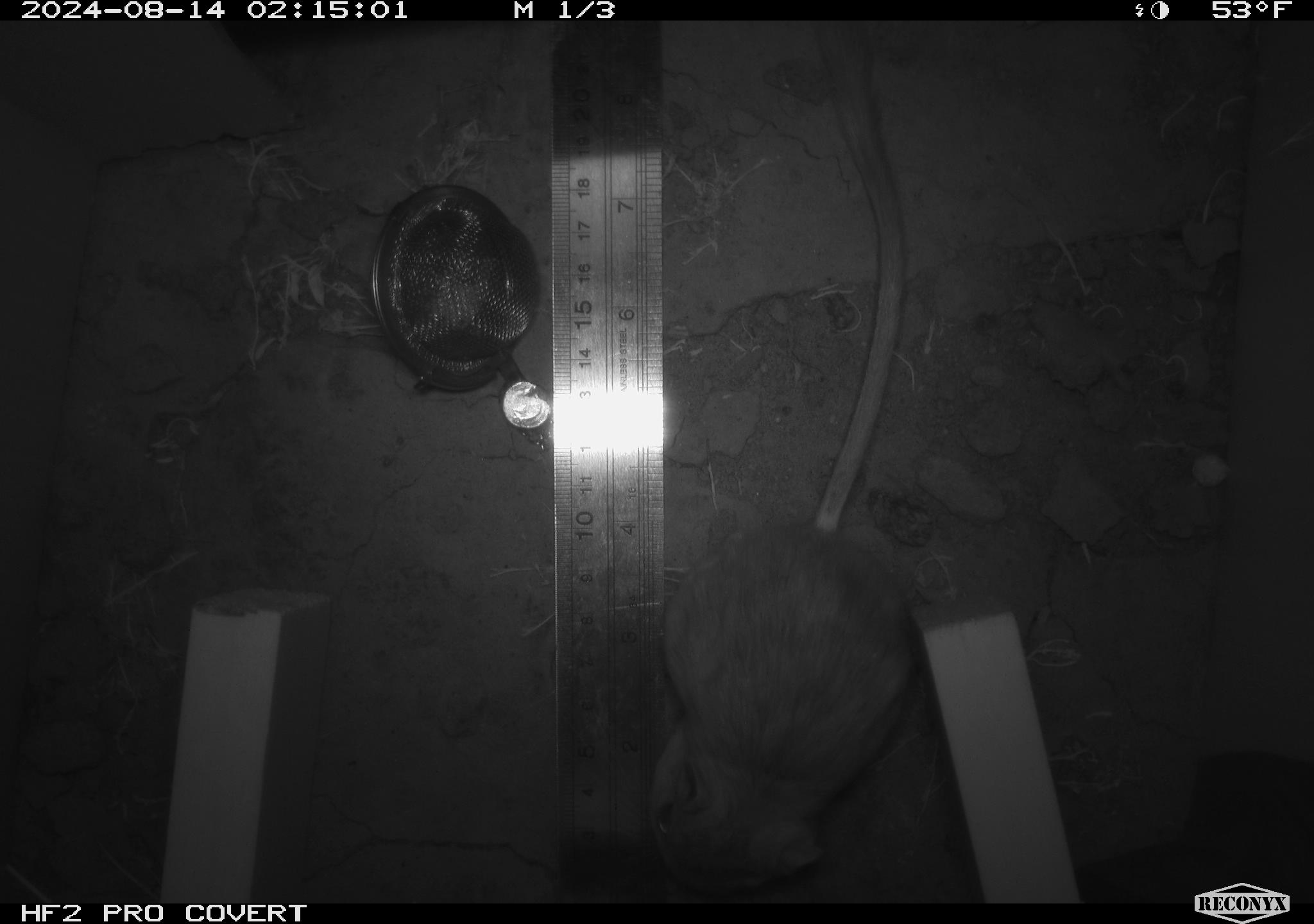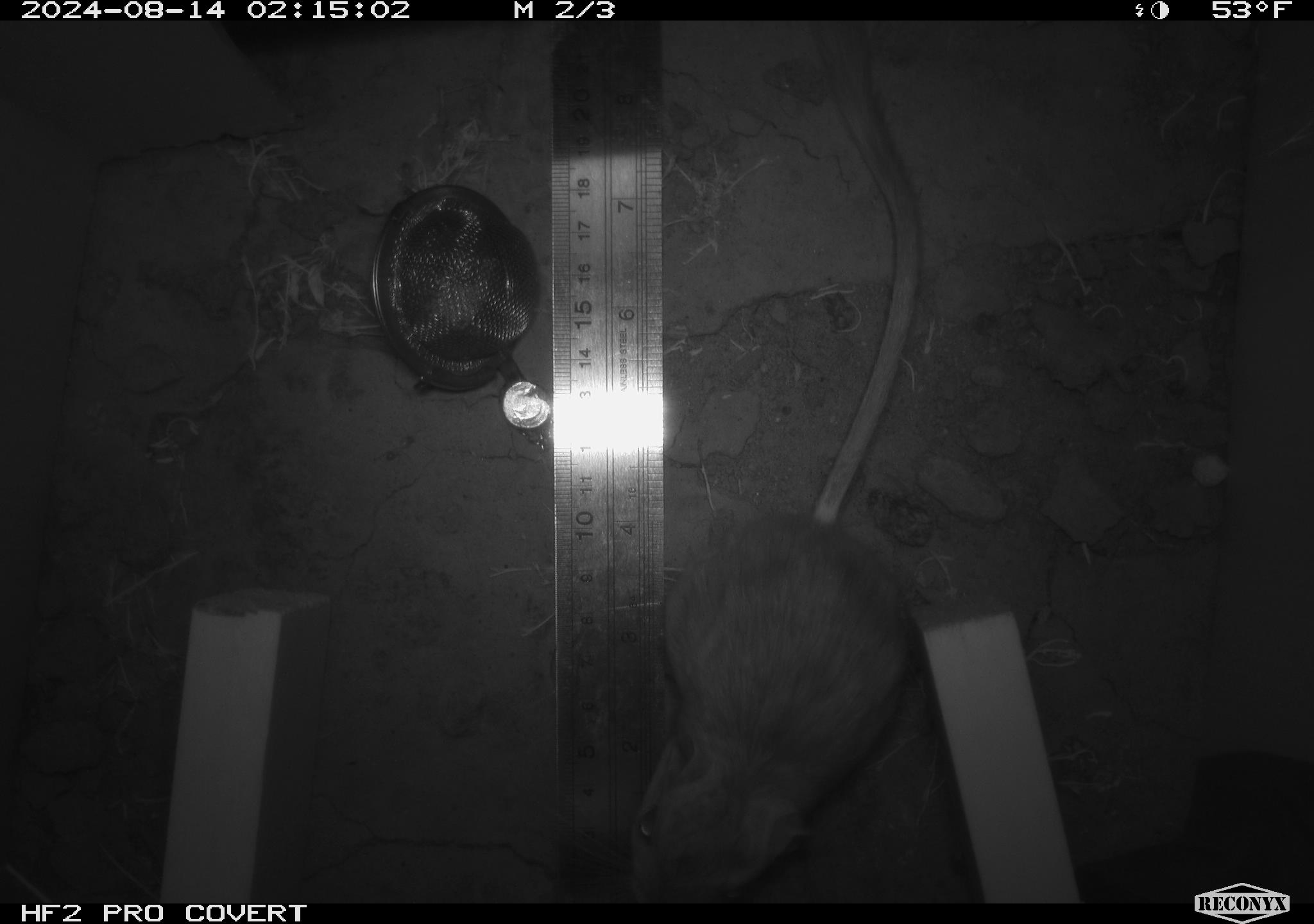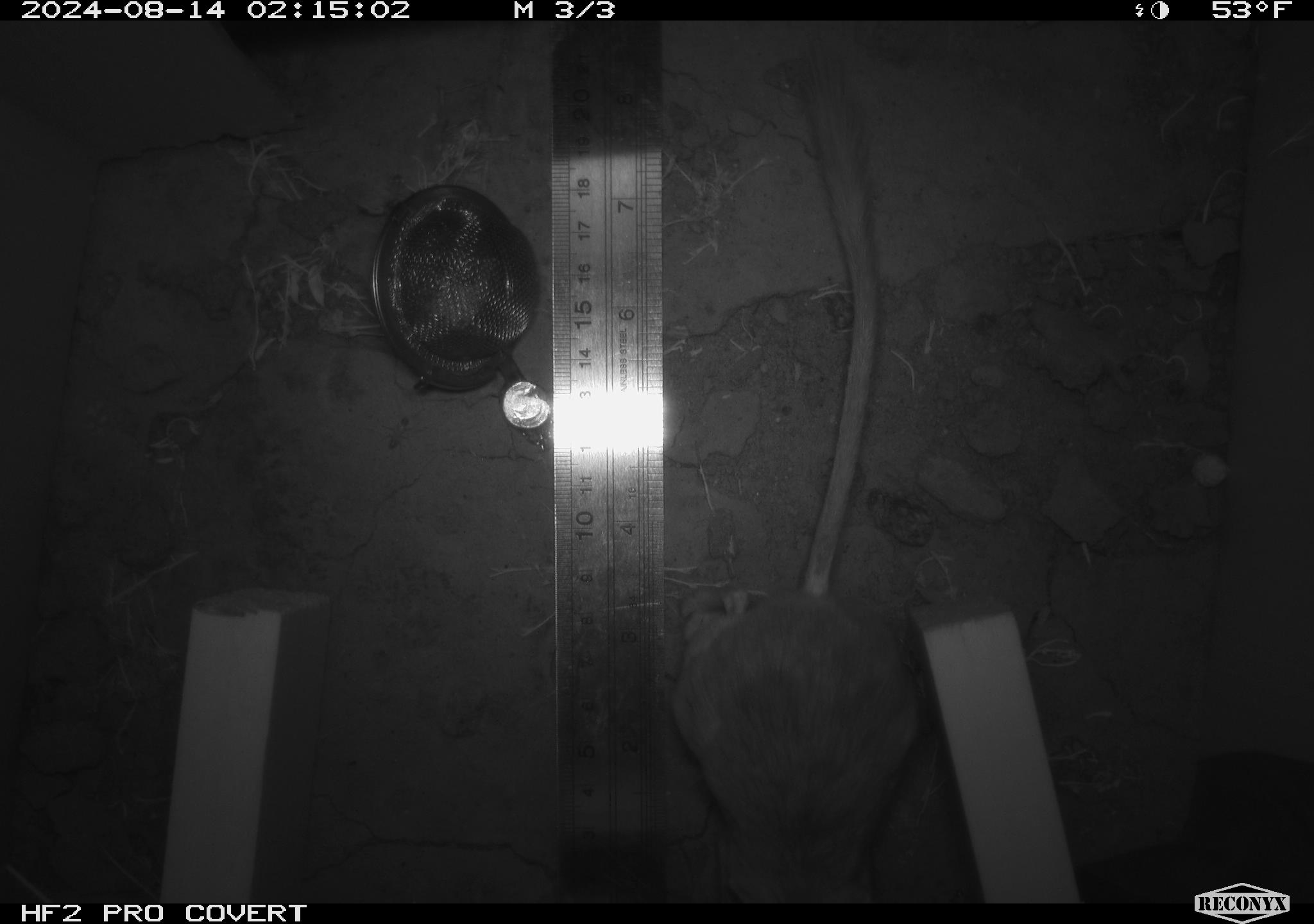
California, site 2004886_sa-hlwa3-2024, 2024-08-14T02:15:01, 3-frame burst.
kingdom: Animalia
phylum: Chordata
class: Mammalia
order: Rodentia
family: Heteromyidae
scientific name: Heteromyidae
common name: kangaroo rats and pocket mice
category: heteromyidae family